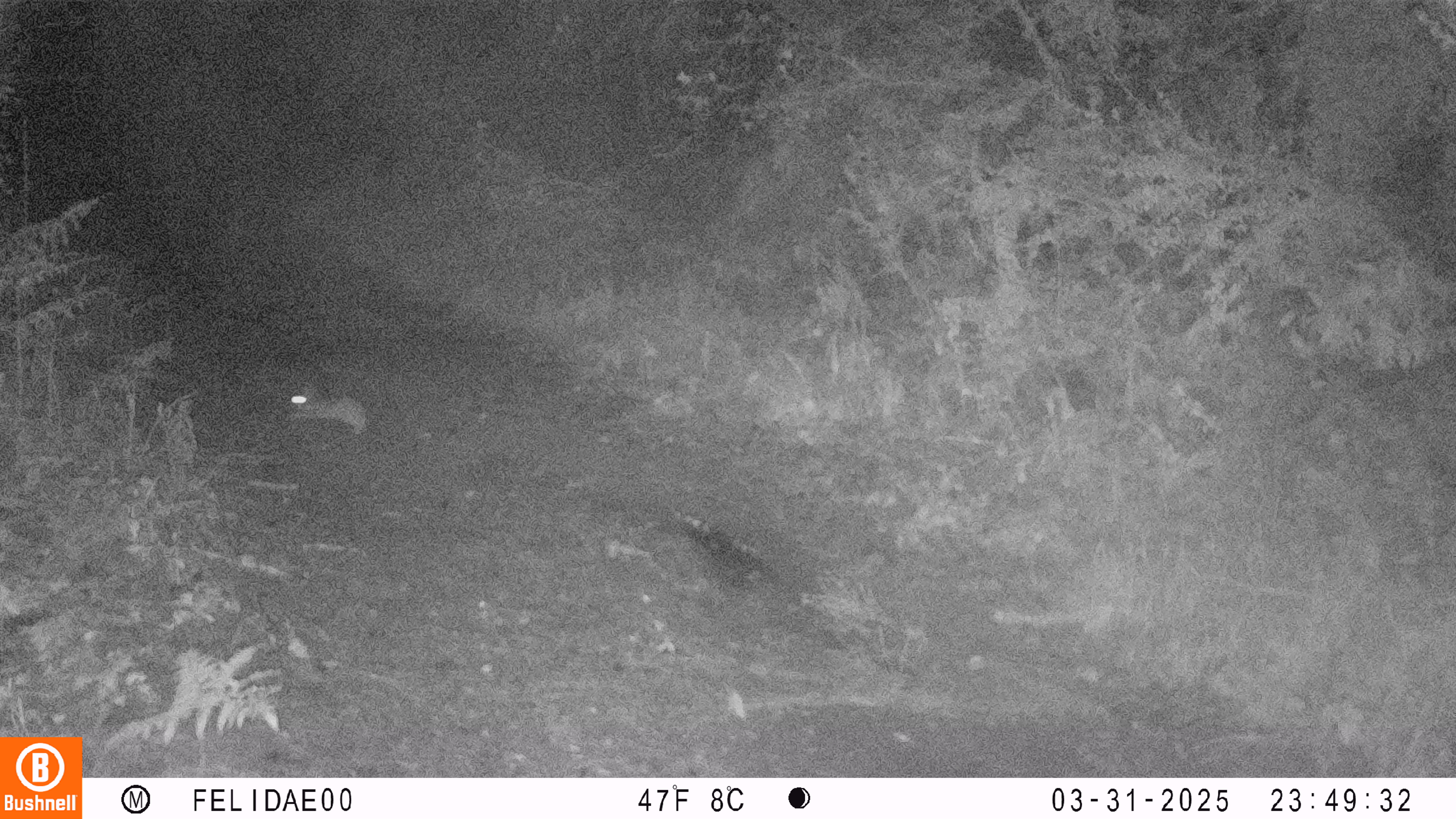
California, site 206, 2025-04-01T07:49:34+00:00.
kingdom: Animalia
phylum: Chordata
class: Mammalia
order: Lagomorpha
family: Leporidae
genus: Sylvilagus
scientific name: Sylvilagus bachmani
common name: brush rabbit